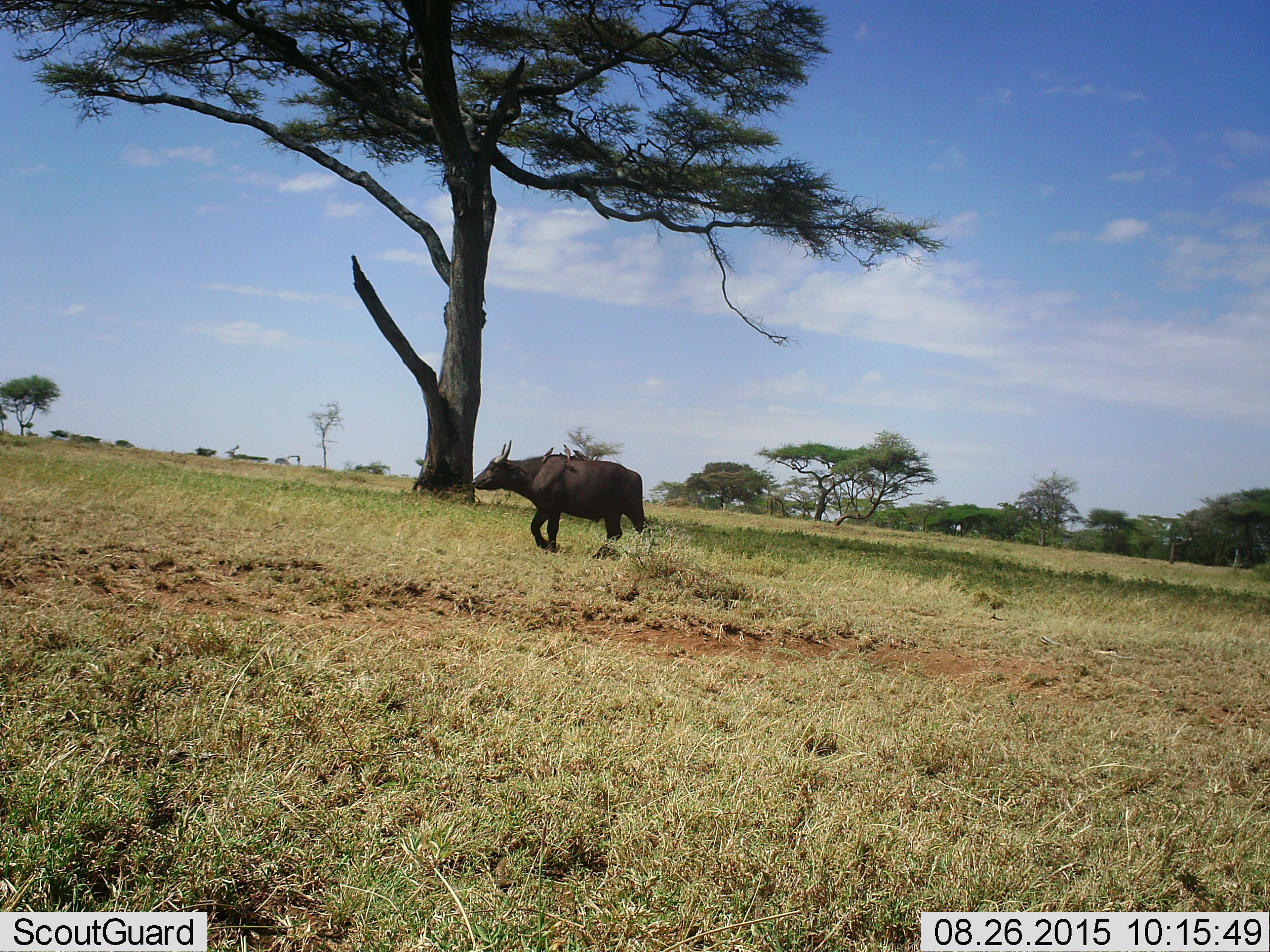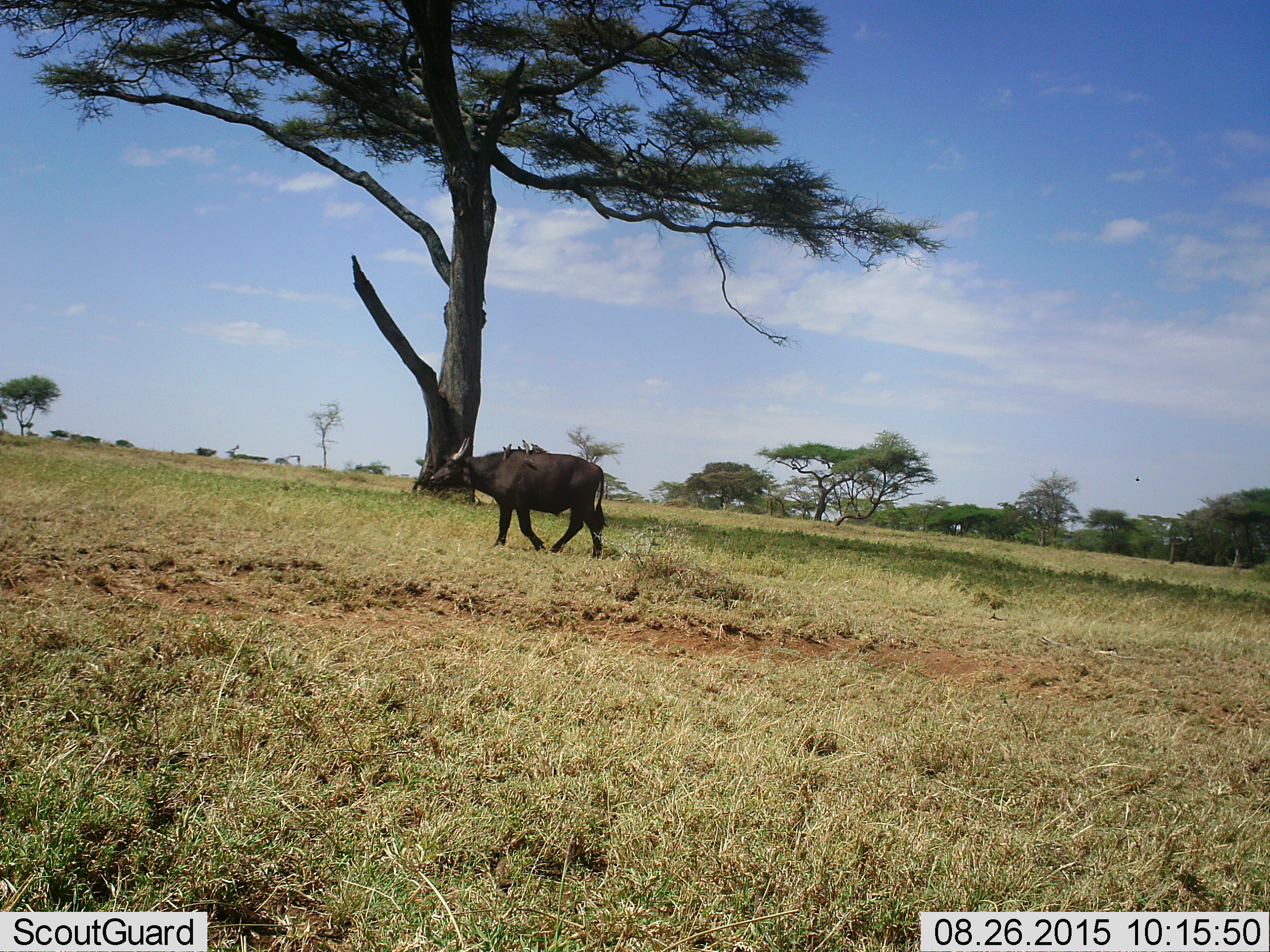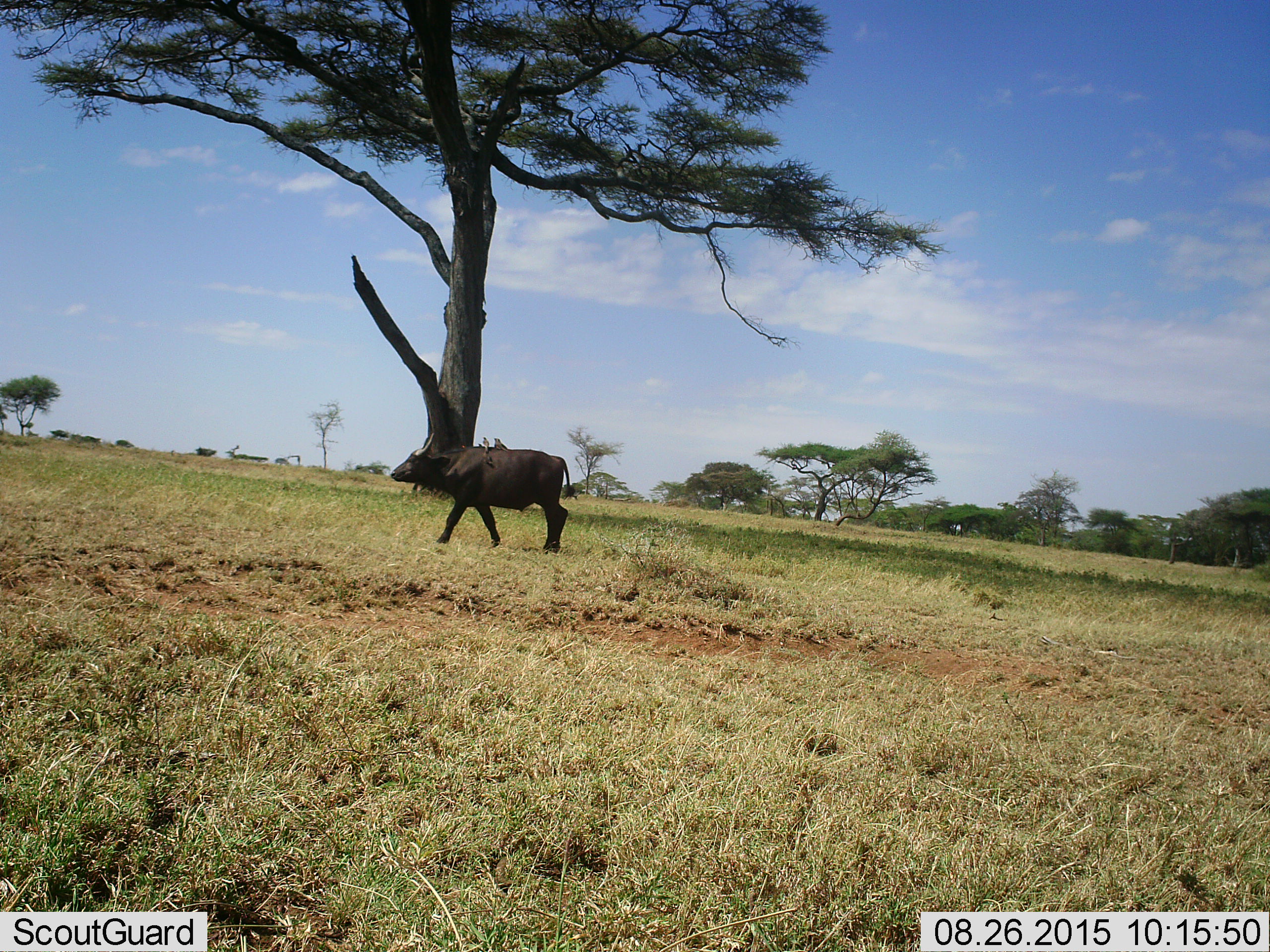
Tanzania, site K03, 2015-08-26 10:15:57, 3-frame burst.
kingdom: Animalia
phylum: Chordata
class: Mammalia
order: Artiodactyla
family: Bovidae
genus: Syncerus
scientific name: Syncerus caffer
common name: cape buffalo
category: buffalo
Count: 1.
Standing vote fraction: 17%.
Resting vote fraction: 0%.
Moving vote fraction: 83%.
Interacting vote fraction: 0%.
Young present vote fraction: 0%.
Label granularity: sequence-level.